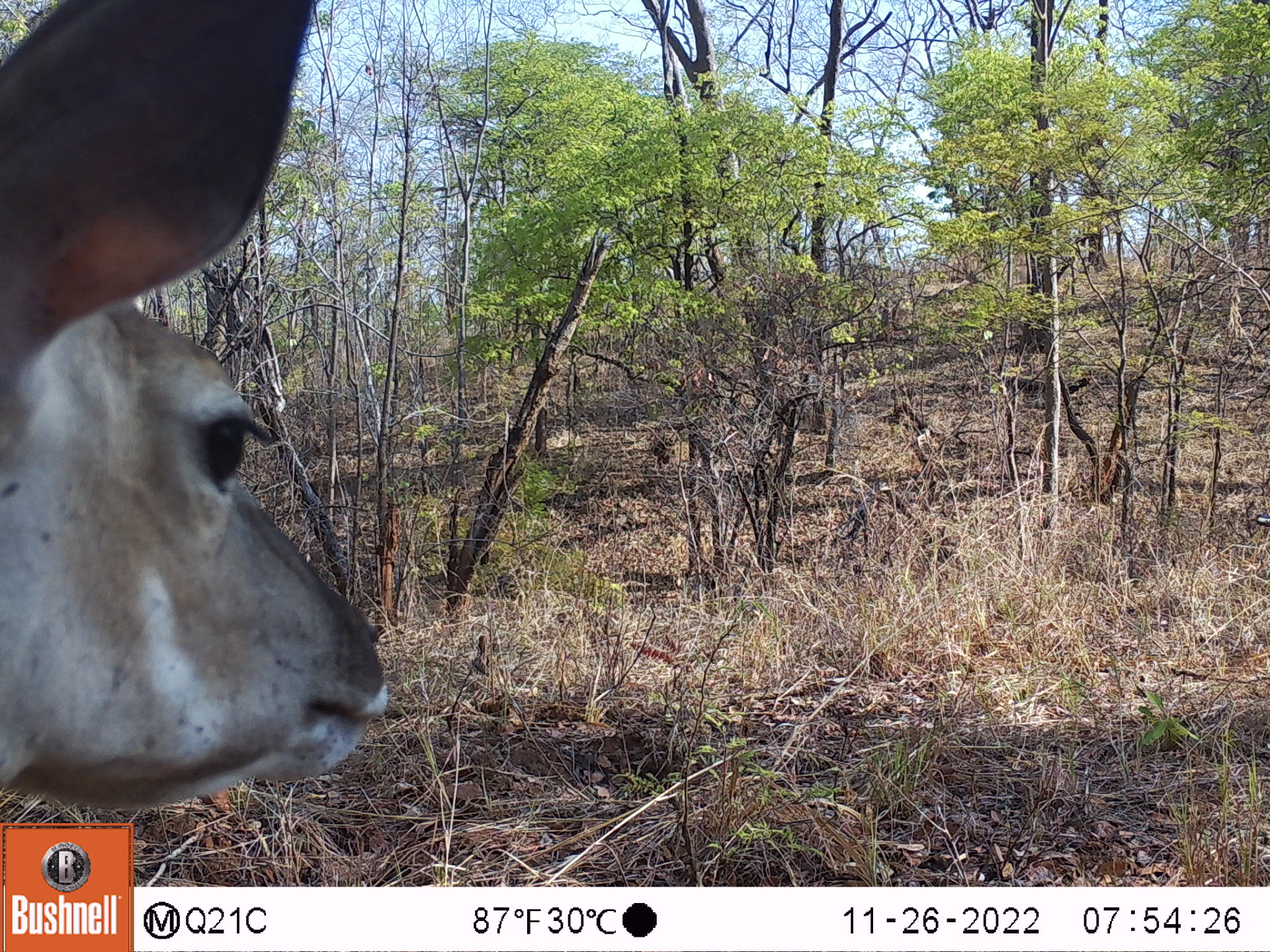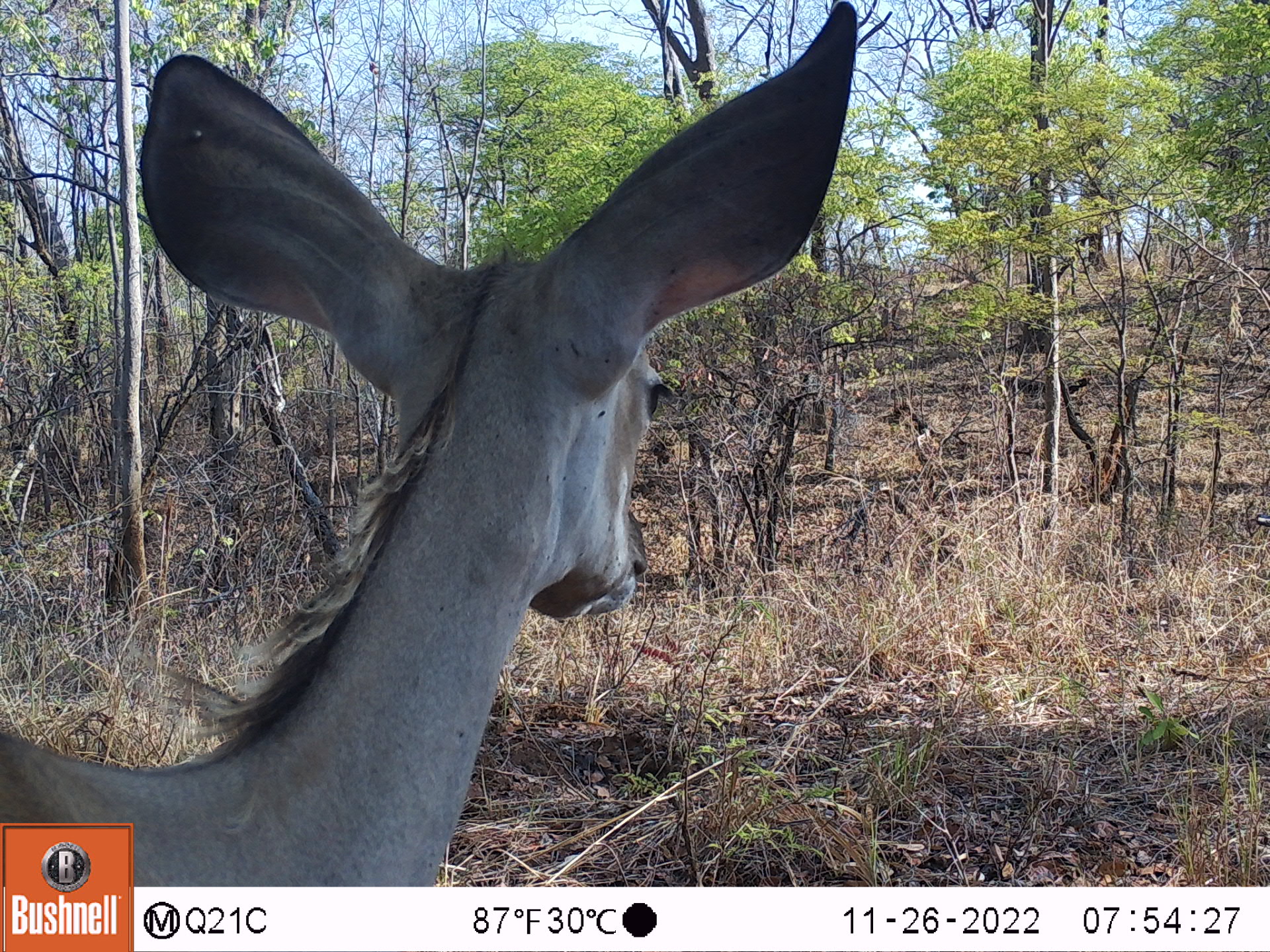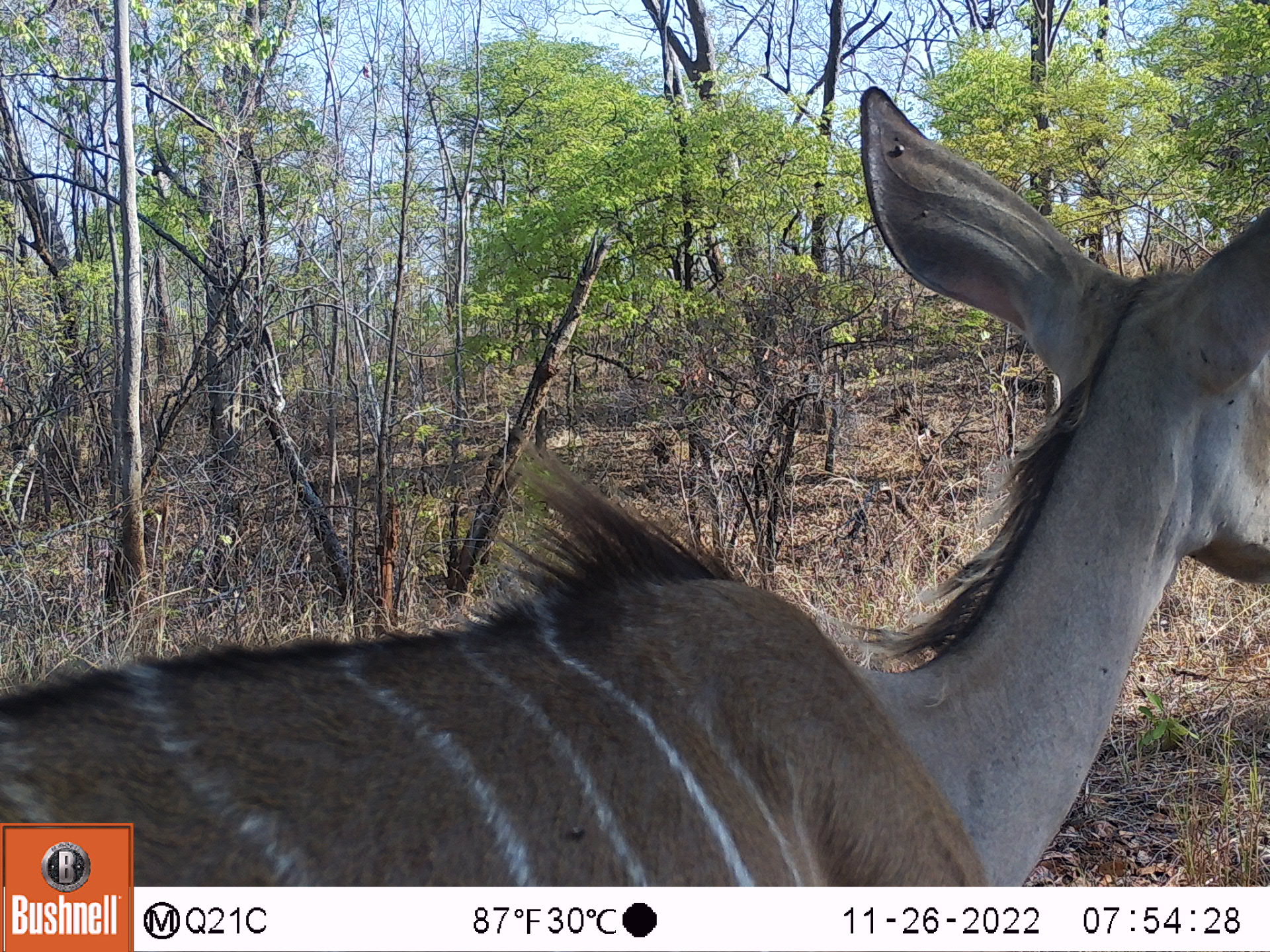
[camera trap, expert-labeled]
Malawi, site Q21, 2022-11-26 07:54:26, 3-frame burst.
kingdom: Animalia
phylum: Chordata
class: Mammalia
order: Artiodactyla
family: Bovidae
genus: Tragelaphus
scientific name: Tragelaphus strepsiceros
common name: greater kudu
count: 1